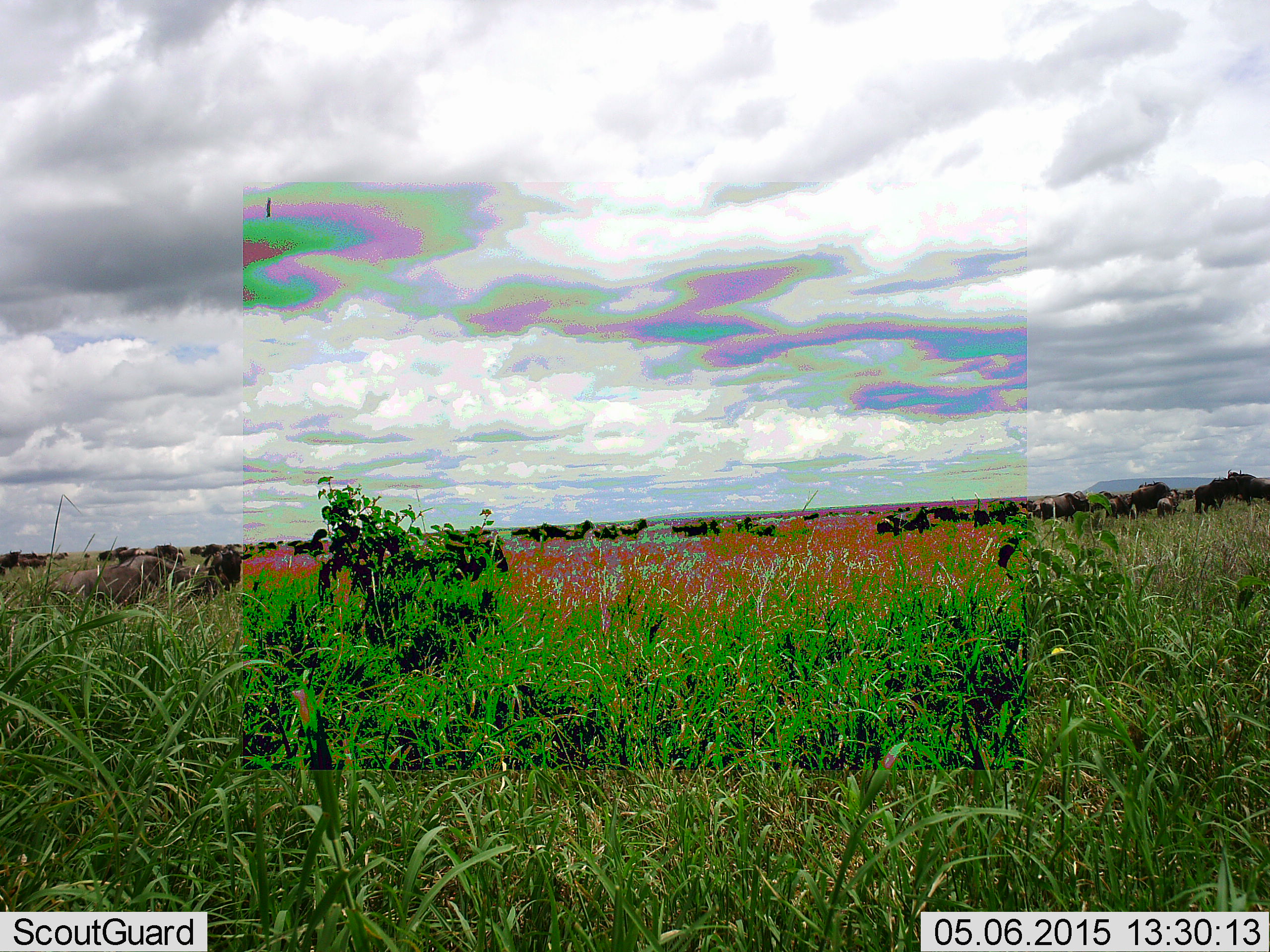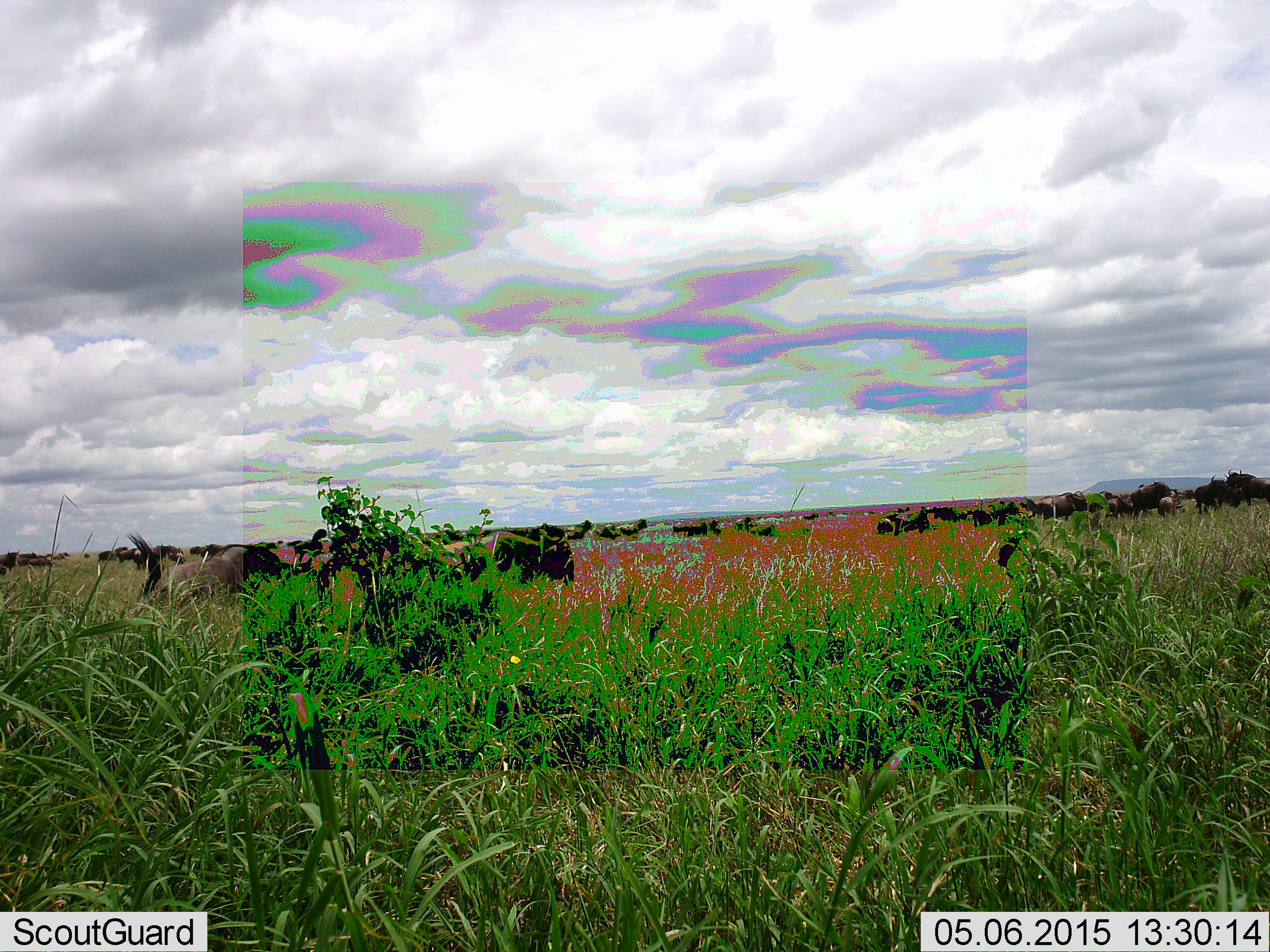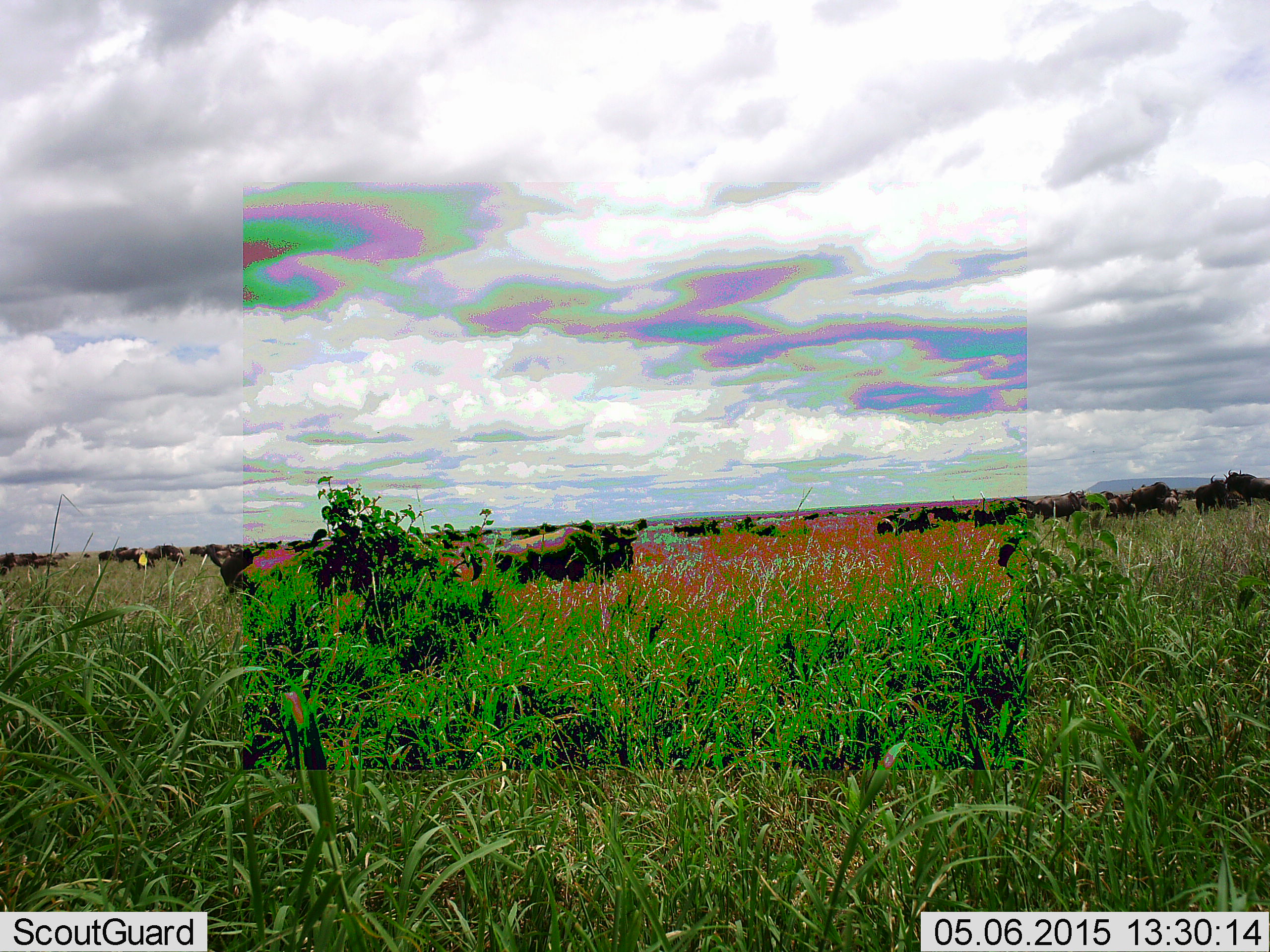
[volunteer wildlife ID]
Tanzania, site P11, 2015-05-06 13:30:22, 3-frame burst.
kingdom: Animalia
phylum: Chordata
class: Mammalia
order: Artiodactyla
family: Bovidae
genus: Connochaetes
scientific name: Connochaetes taurinus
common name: blue wildebeest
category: wildebeest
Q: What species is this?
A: Wildebeest (blue wildebeest) (Connochaetes taurinus).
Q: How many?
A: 11-50.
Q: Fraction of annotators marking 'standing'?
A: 60%.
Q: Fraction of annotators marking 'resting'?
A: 0%.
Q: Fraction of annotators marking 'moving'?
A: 90%.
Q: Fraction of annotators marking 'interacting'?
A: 10%.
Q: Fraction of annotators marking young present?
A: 0%.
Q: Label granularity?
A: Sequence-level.